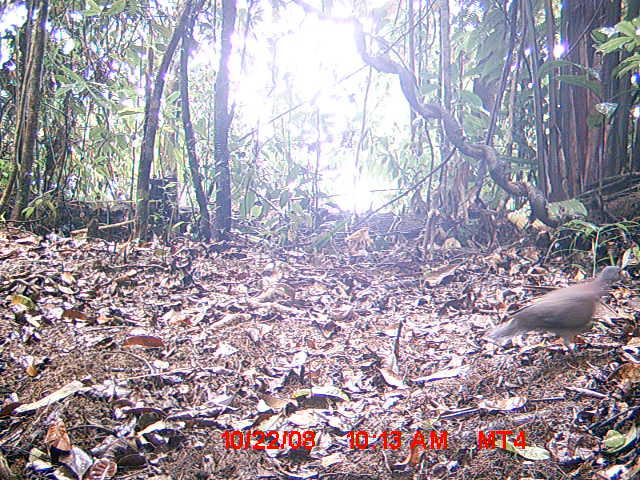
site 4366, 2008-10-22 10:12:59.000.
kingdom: Animalia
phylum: Chordata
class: Aves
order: Columbiformes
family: Columbidae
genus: Streptopelia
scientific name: Streptopelia picturata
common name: madagascar turtle-dove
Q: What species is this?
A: Streptopelia picturata (madagascar turtle-dove).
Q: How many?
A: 1.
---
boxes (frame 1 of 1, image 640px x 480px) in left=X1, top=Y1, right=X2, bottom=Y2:
streptopelia picturata: left=486, top=264, right=630, bottom=356